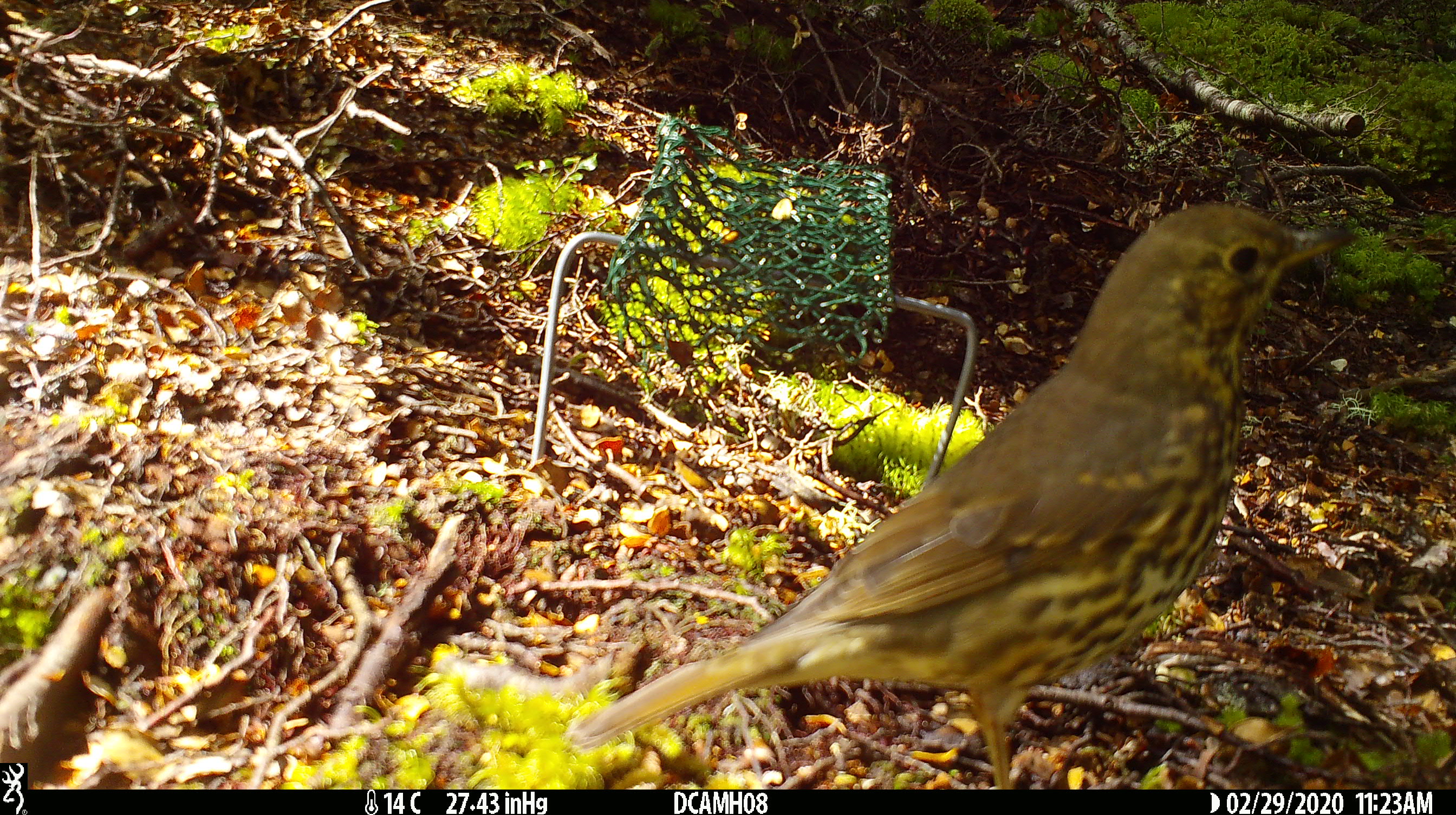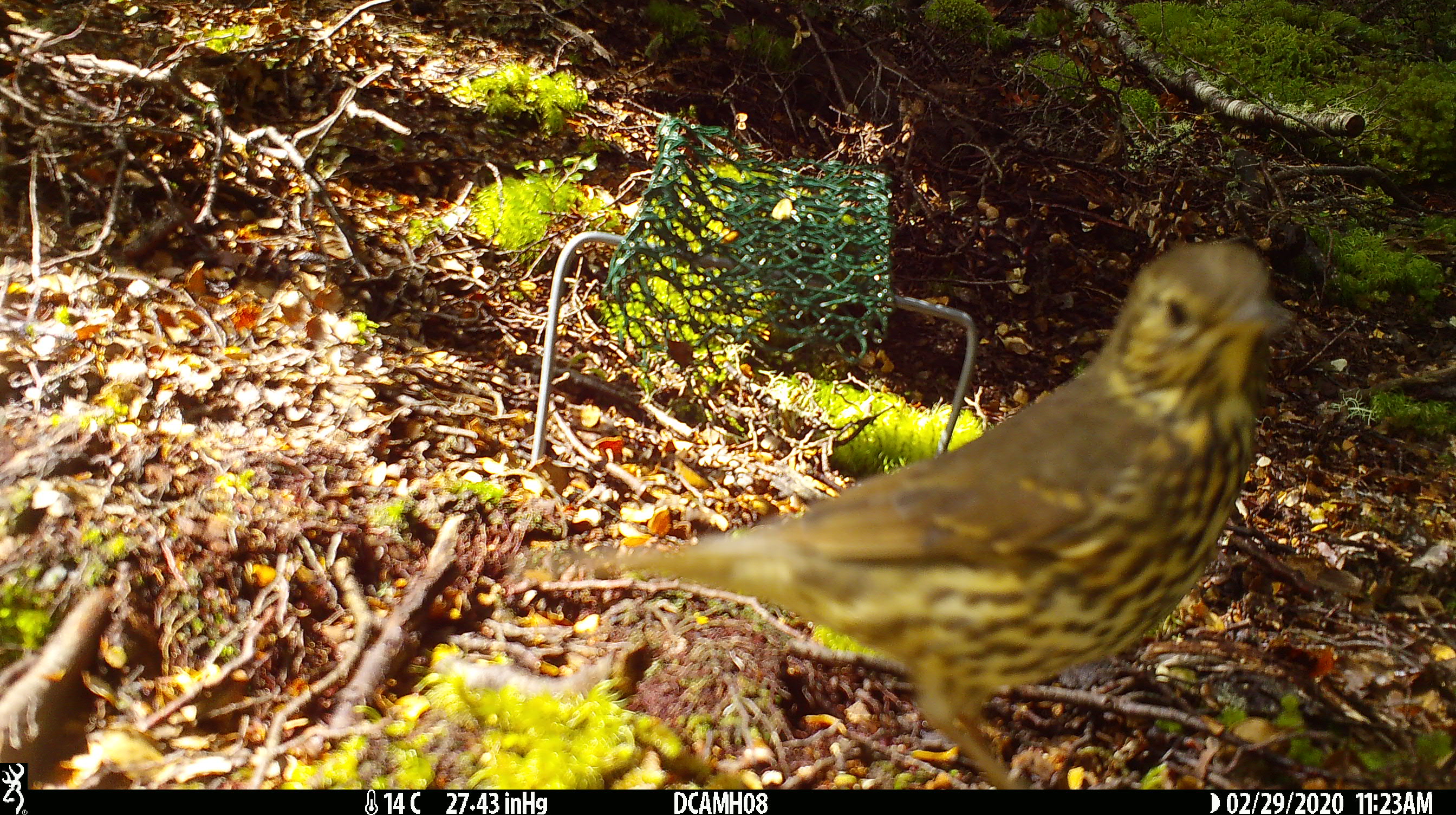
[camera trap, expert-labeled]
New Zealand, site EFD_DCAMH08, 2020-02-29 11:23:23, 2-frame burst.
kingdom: Animalia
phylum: Chordata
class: Aves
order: Passeriformes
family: Turdidae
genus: Turdus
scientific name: Turdus philomelos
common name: song thrush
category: thrush